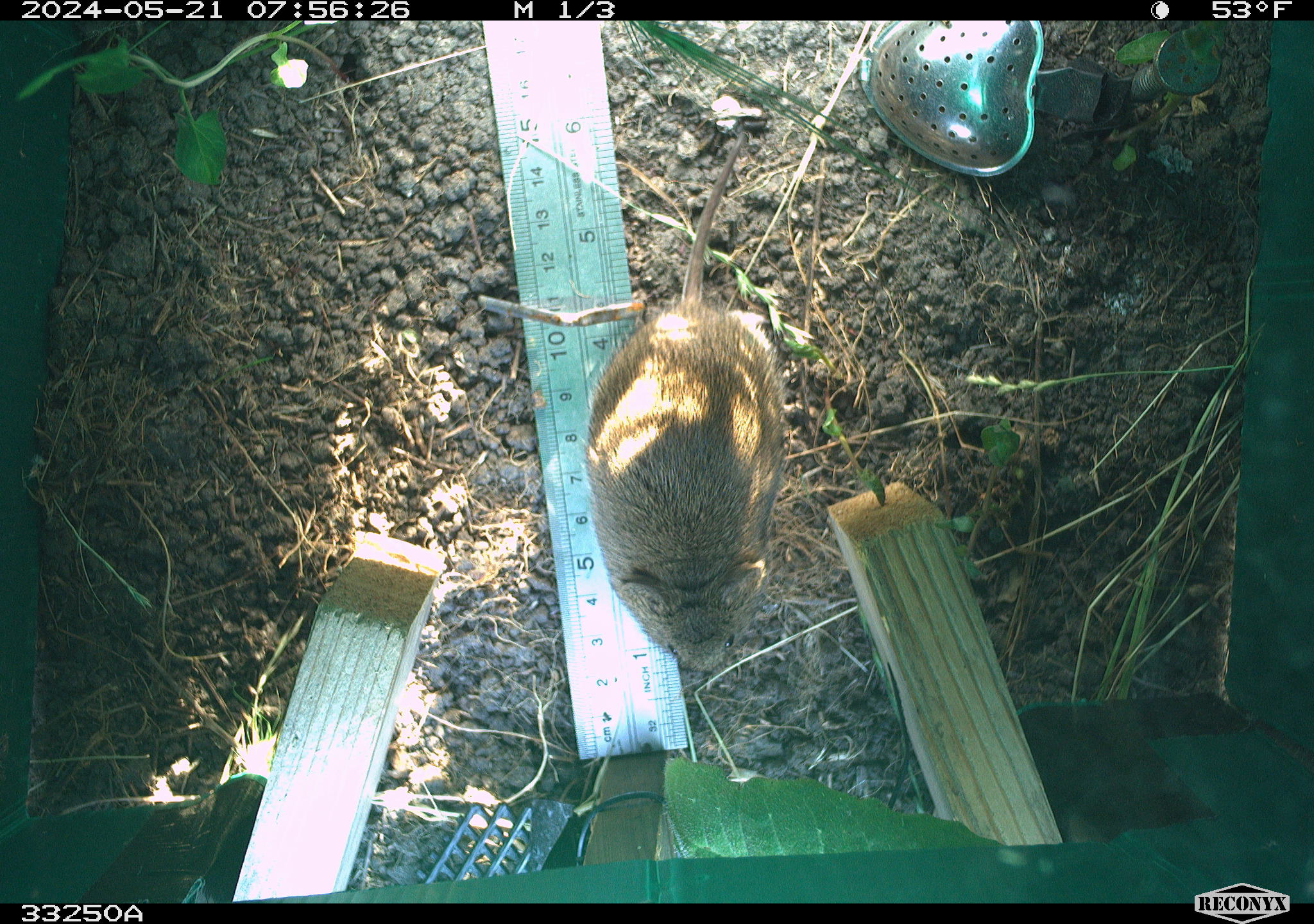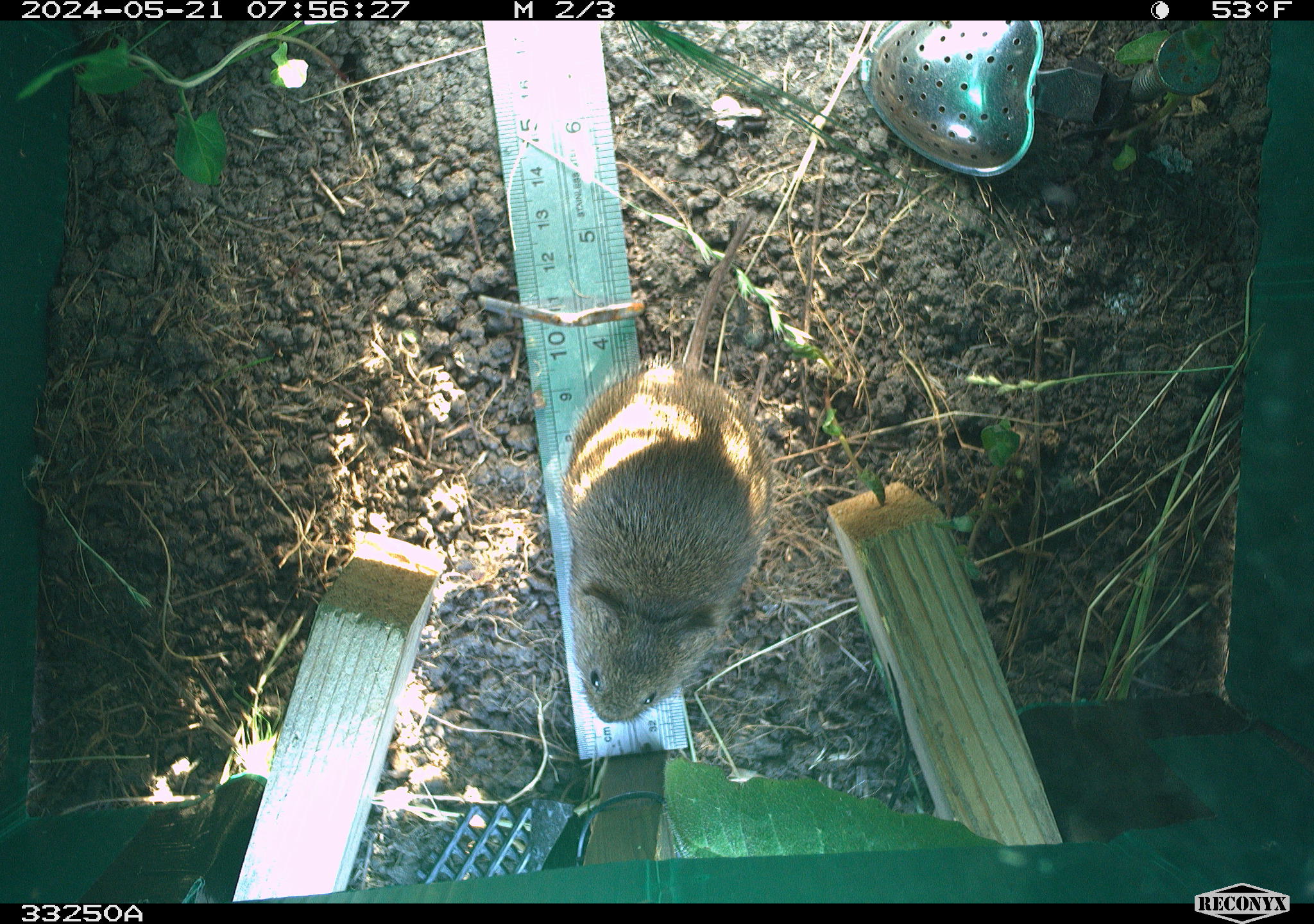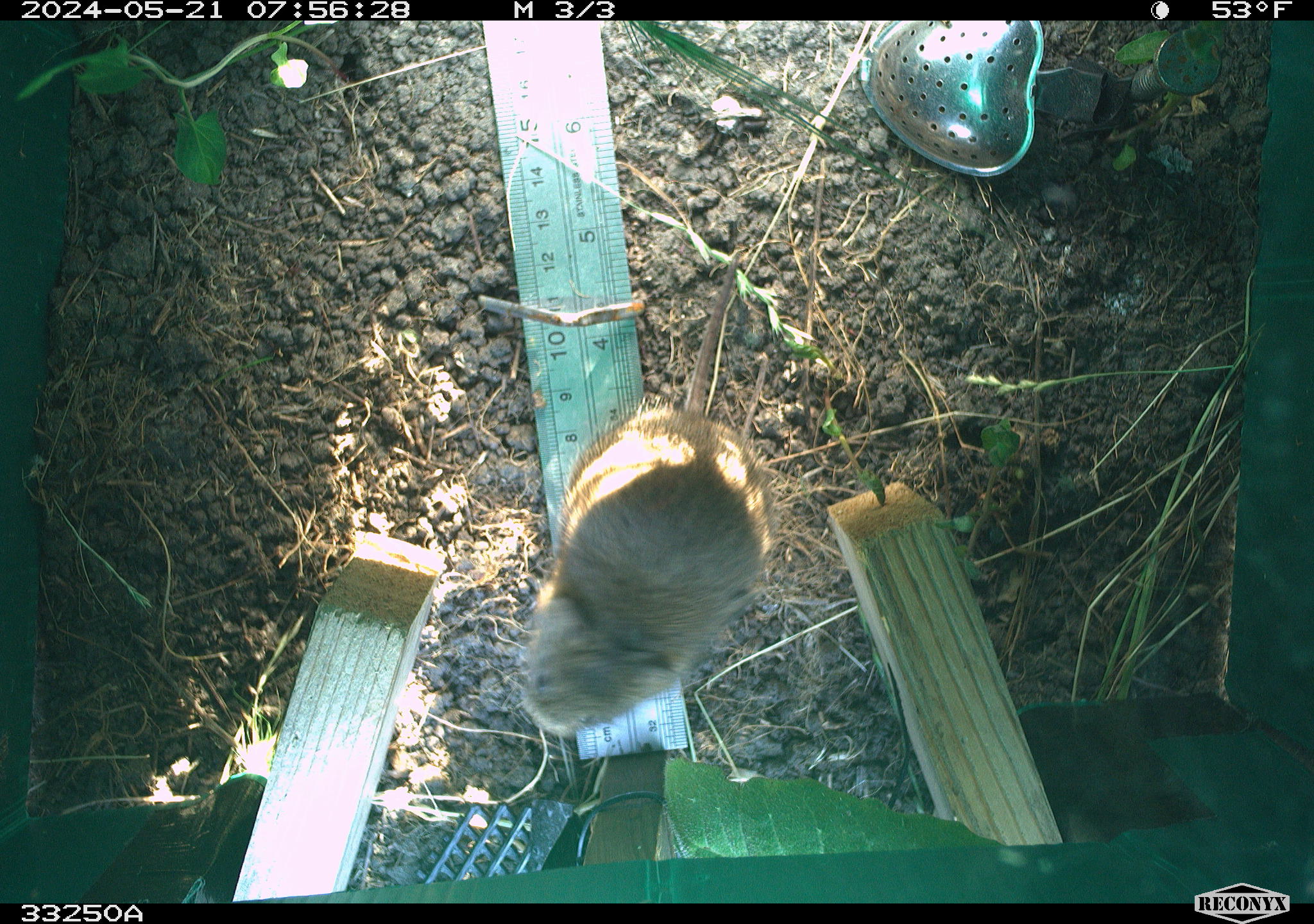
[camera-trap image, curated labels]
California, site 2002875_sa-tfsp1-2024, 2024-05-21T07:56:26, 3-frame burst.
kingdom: Animalia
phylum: Chordata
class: Mammalia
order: Rodentia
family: Cricetidae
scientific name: Arvicolinae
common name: voles, lemmings, and muskrats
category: arvicolinae subfamily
Arvicolinae subfamily (voles, lemmings, and muskrats) (Arvicolinae).